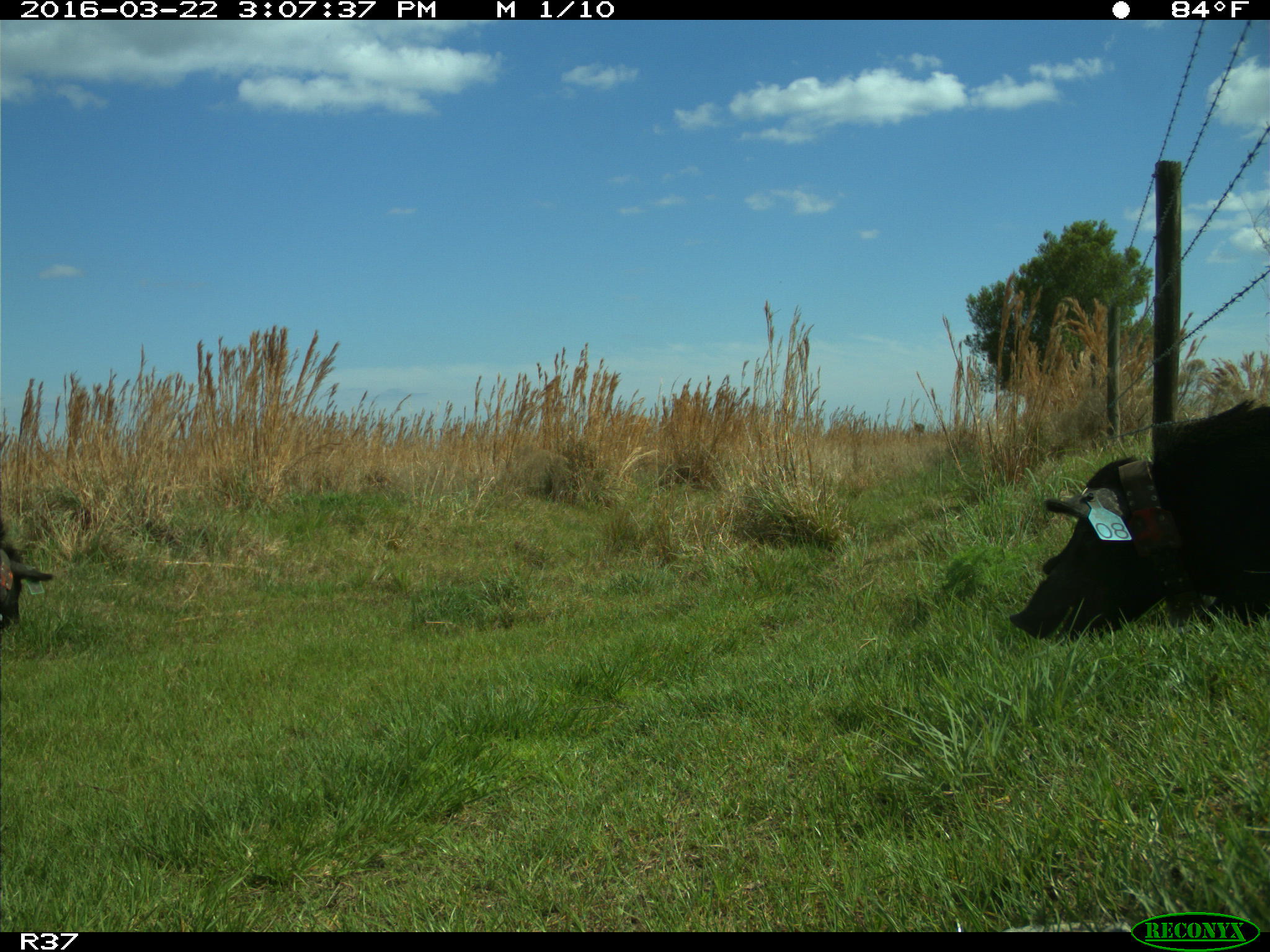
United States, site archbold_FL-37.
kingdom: Animalia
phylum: Chordata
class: Mammalia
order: Artiodactyla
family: Suidae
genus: Sus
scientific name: Sus scrofa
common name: wild boar